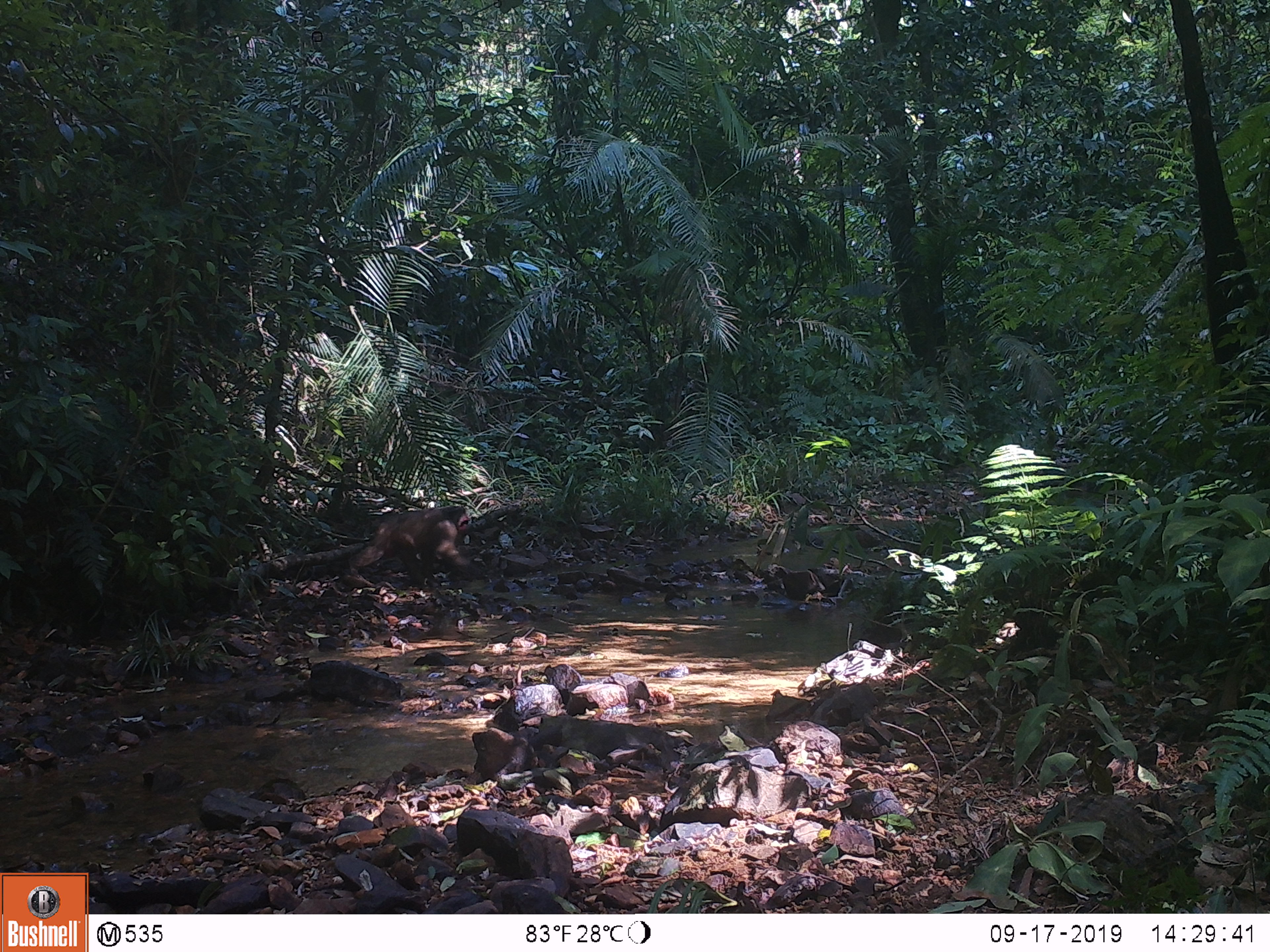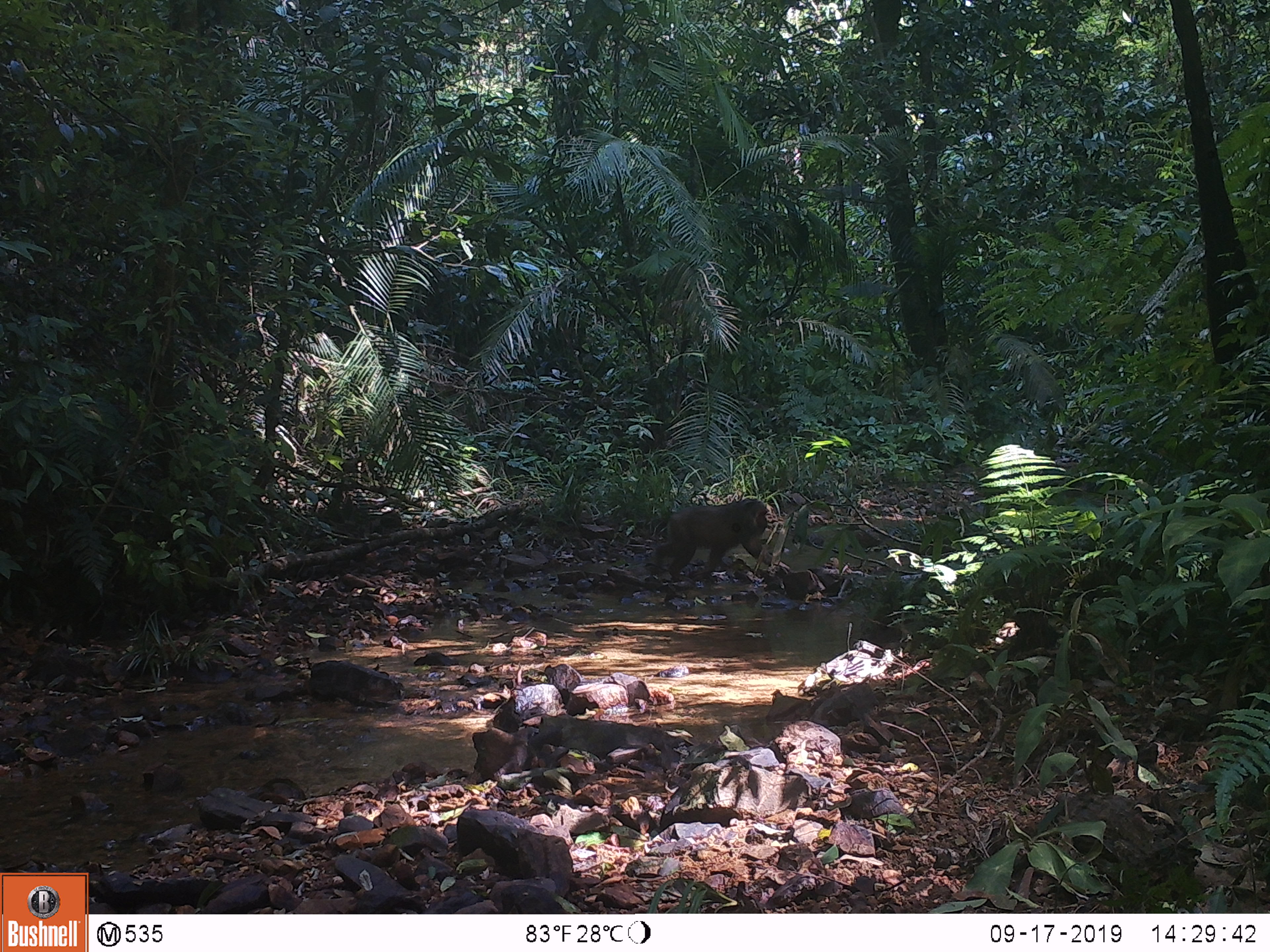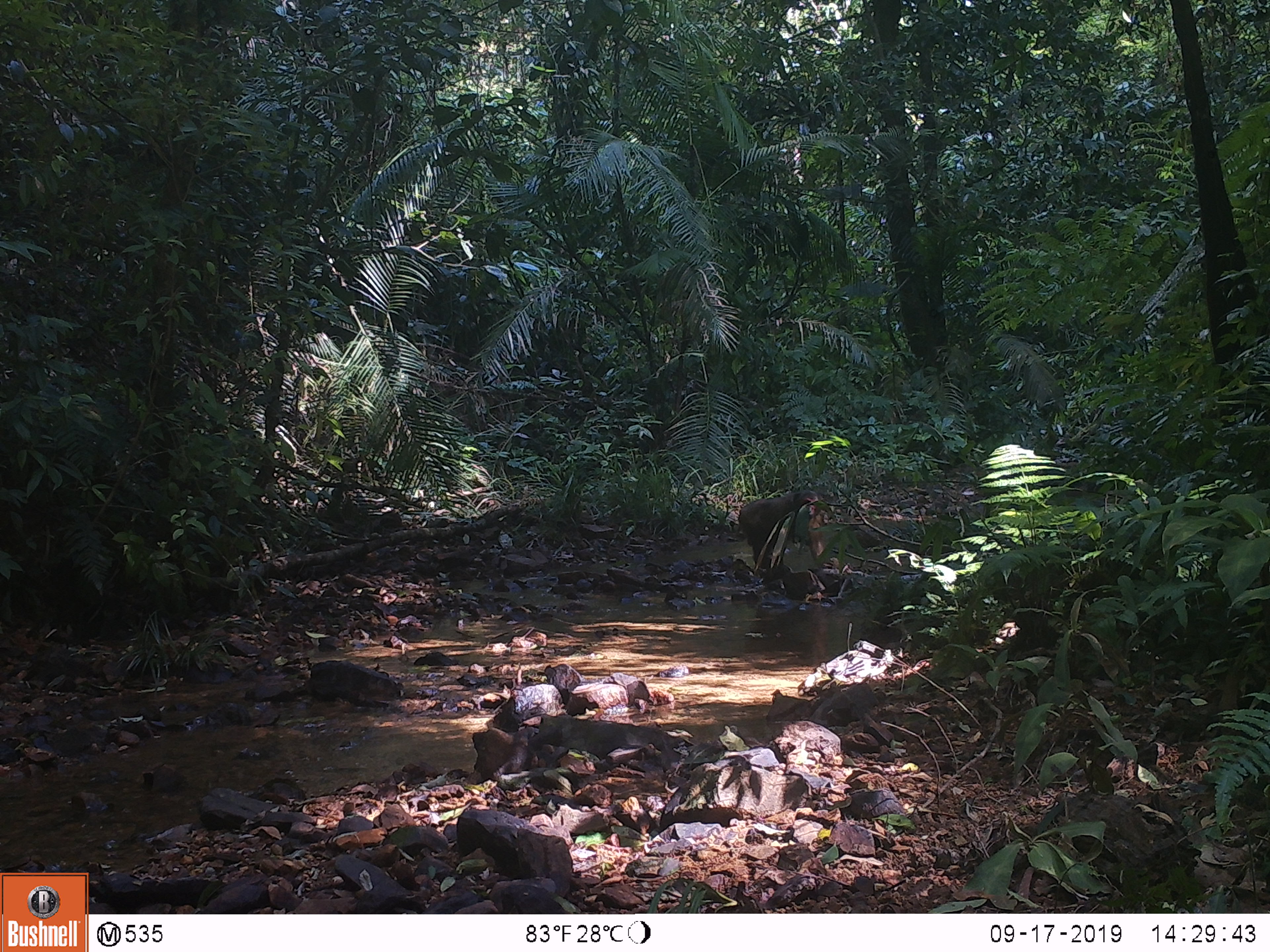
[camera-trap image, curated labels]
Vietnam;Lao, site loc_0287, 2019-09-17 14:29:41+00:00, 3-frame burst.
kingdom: Animalia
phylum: Chordata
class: Mammalia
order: Primates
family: Cercopithecidae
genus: Macaca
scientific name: Macaca arctoides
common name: stump-tailed macaque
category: stump tailed macaque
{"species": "stump tailed macaque (stump-tailed macaque) (Macaca arctoides)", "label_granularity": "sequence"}